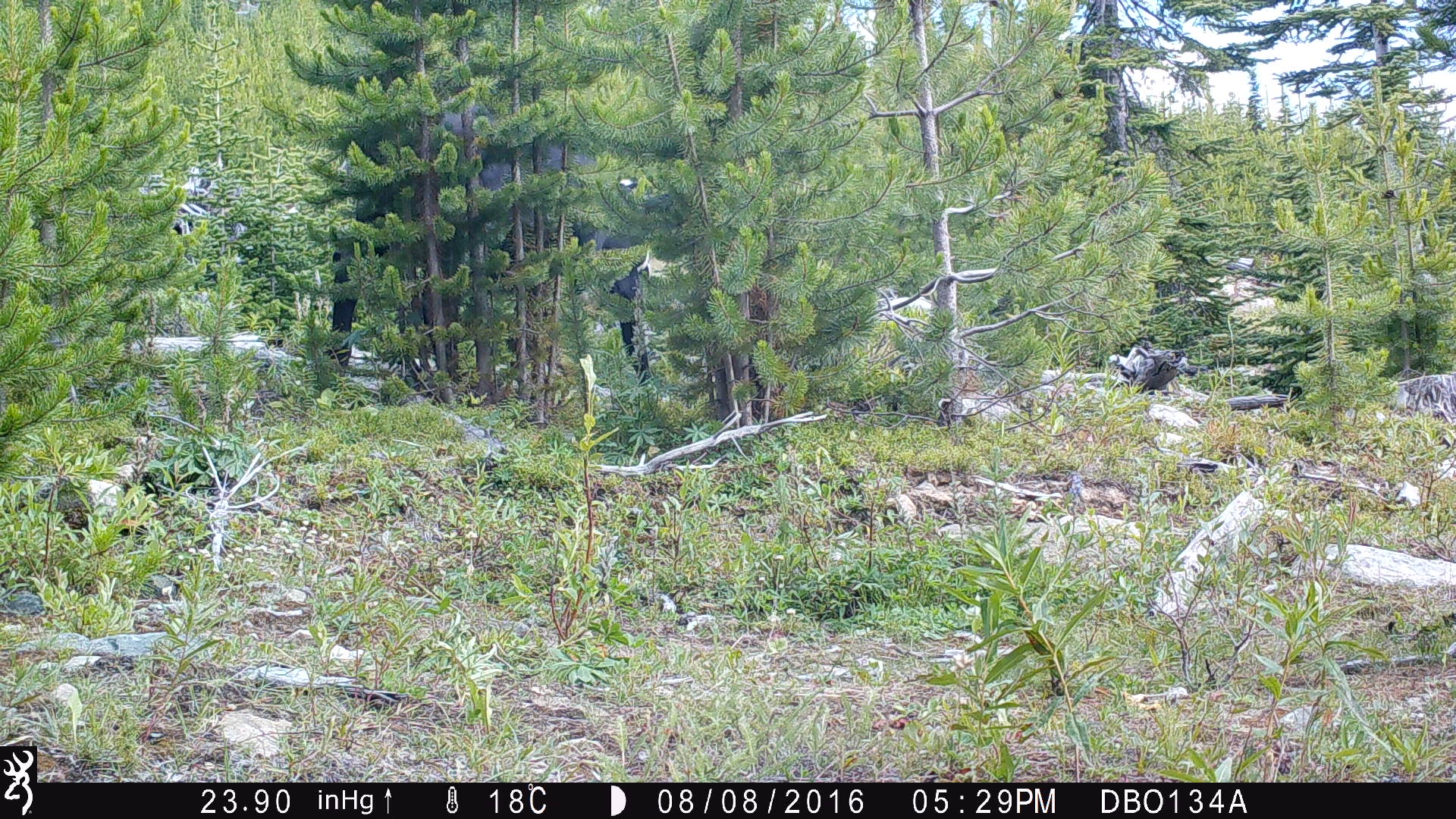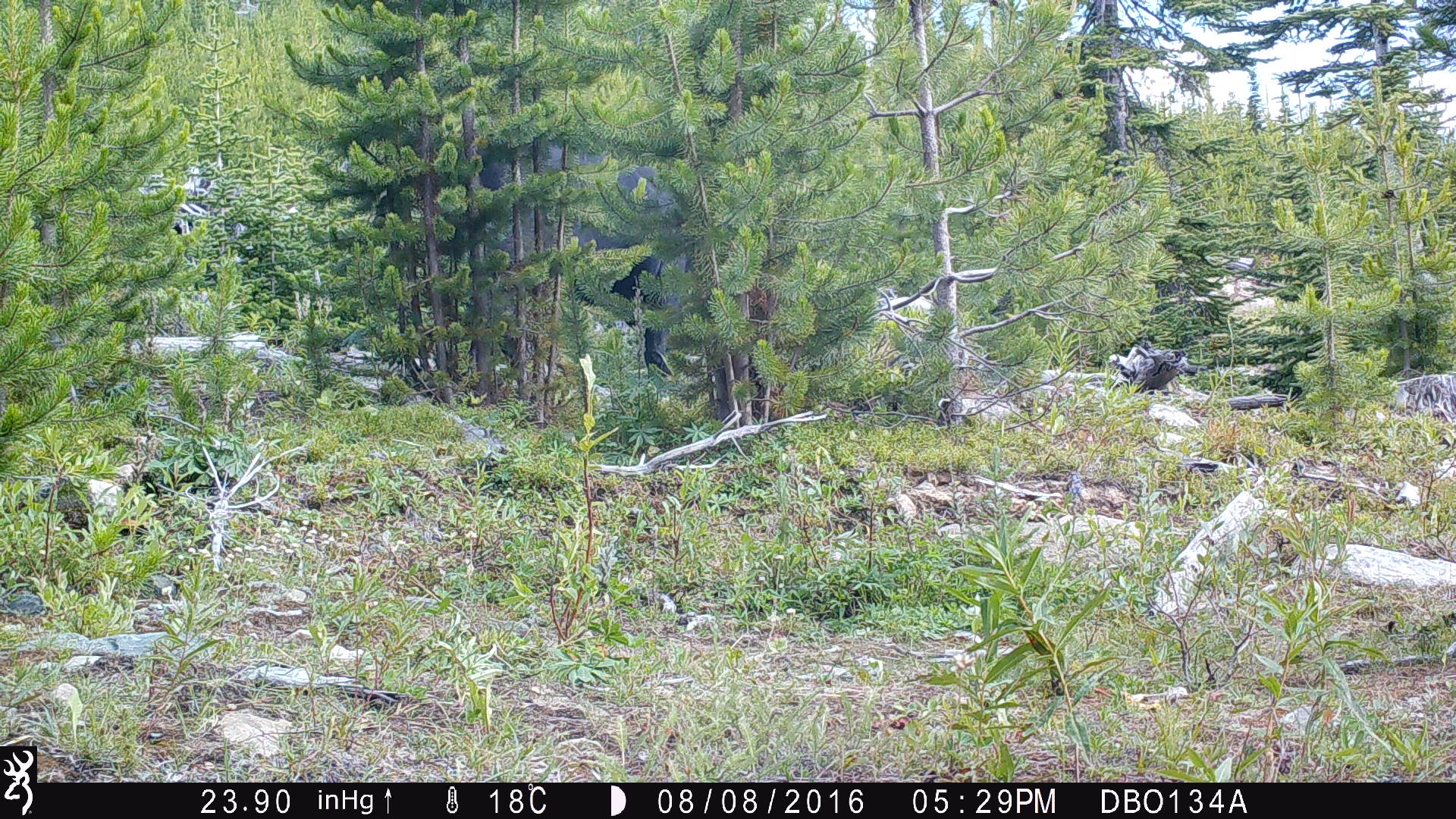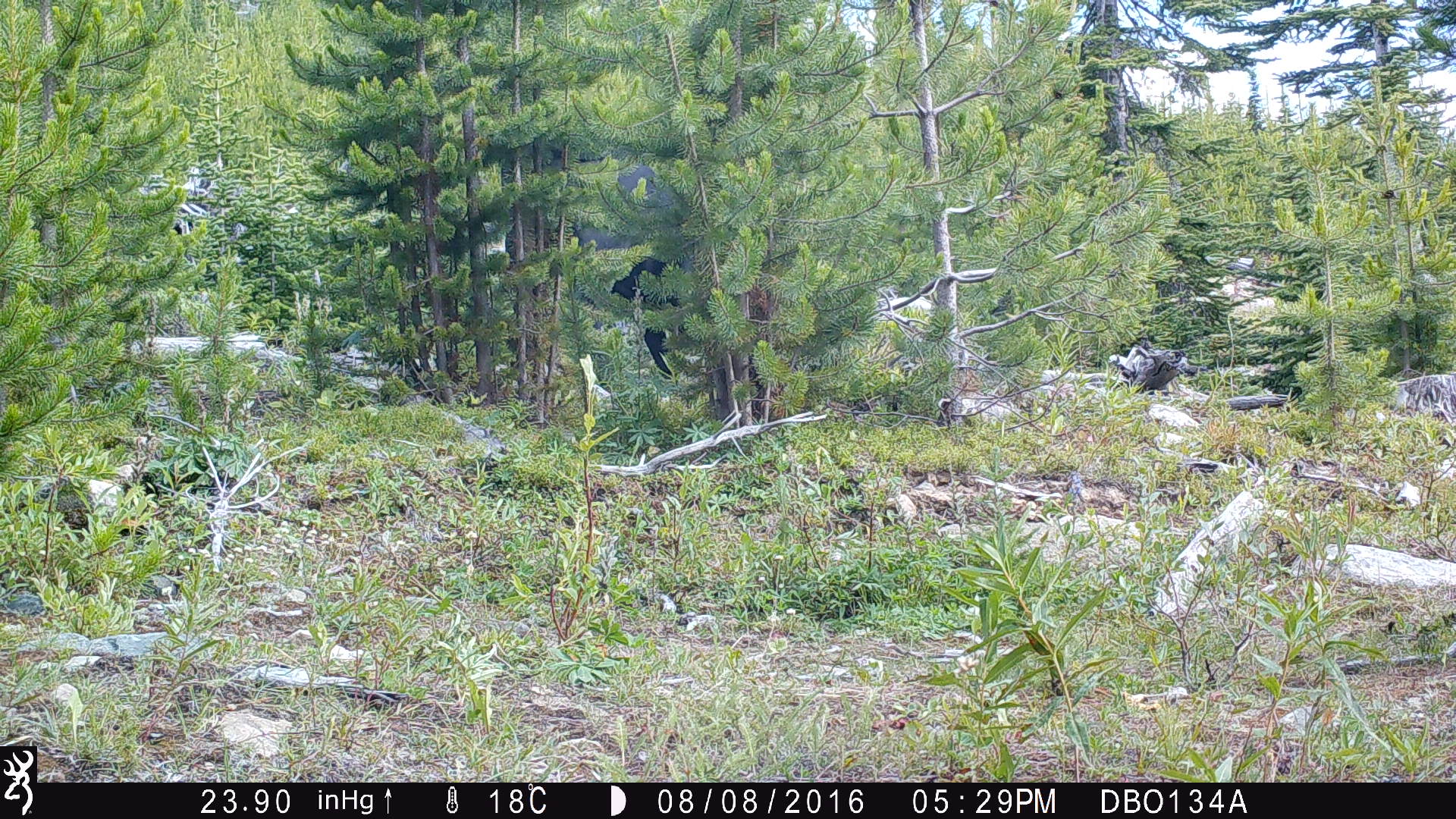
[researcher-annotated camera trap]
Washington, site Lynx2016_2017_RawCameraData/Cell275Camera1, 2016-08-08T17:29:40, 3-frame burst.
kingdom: Animalia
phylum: Chordata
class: Mammalia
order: Artiodactyla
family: Bovidae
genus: Bos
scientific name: Bos taurus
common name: domestic cattle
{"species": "domestic cattle (Bos taurus)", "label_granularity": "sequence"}